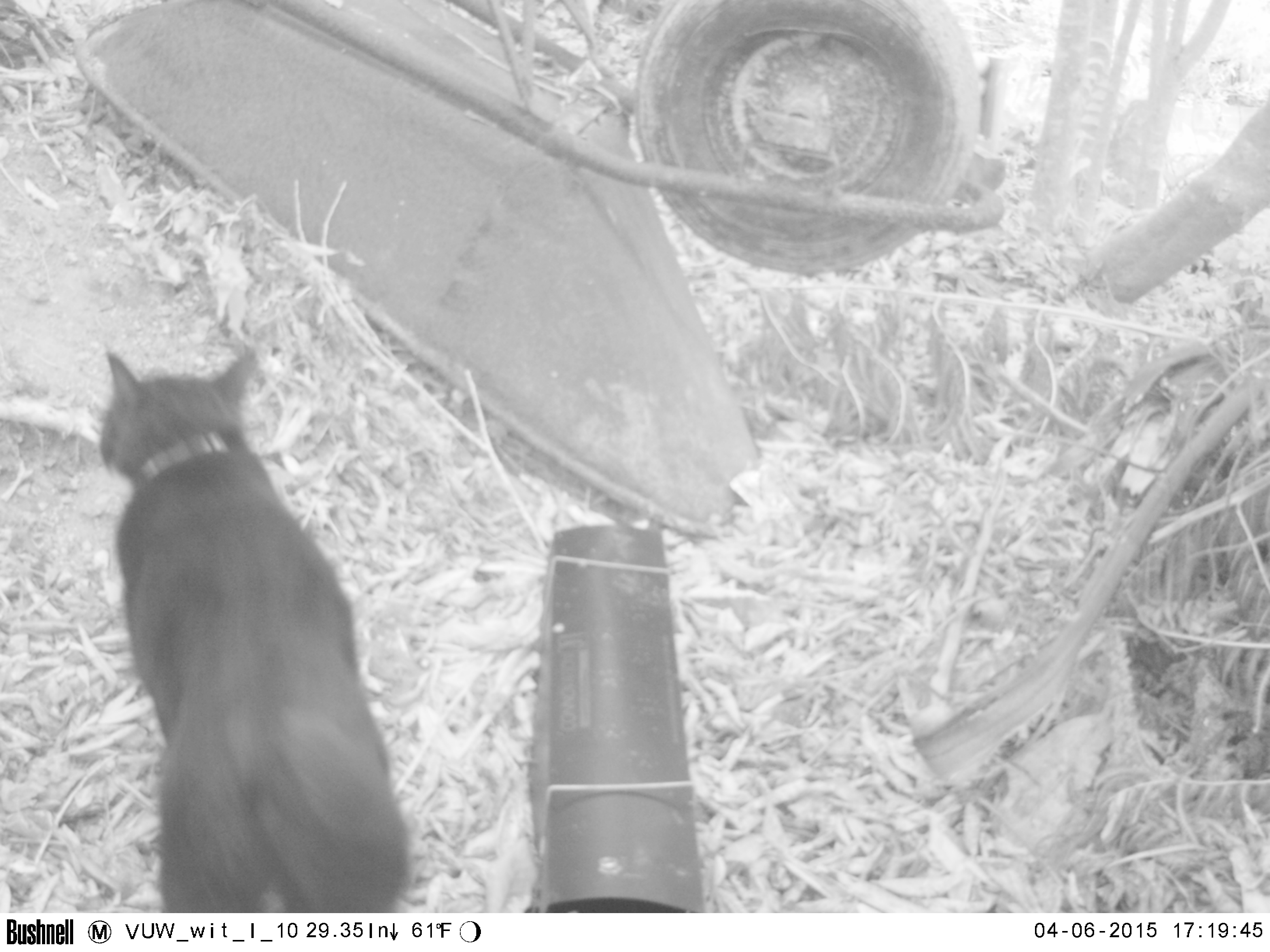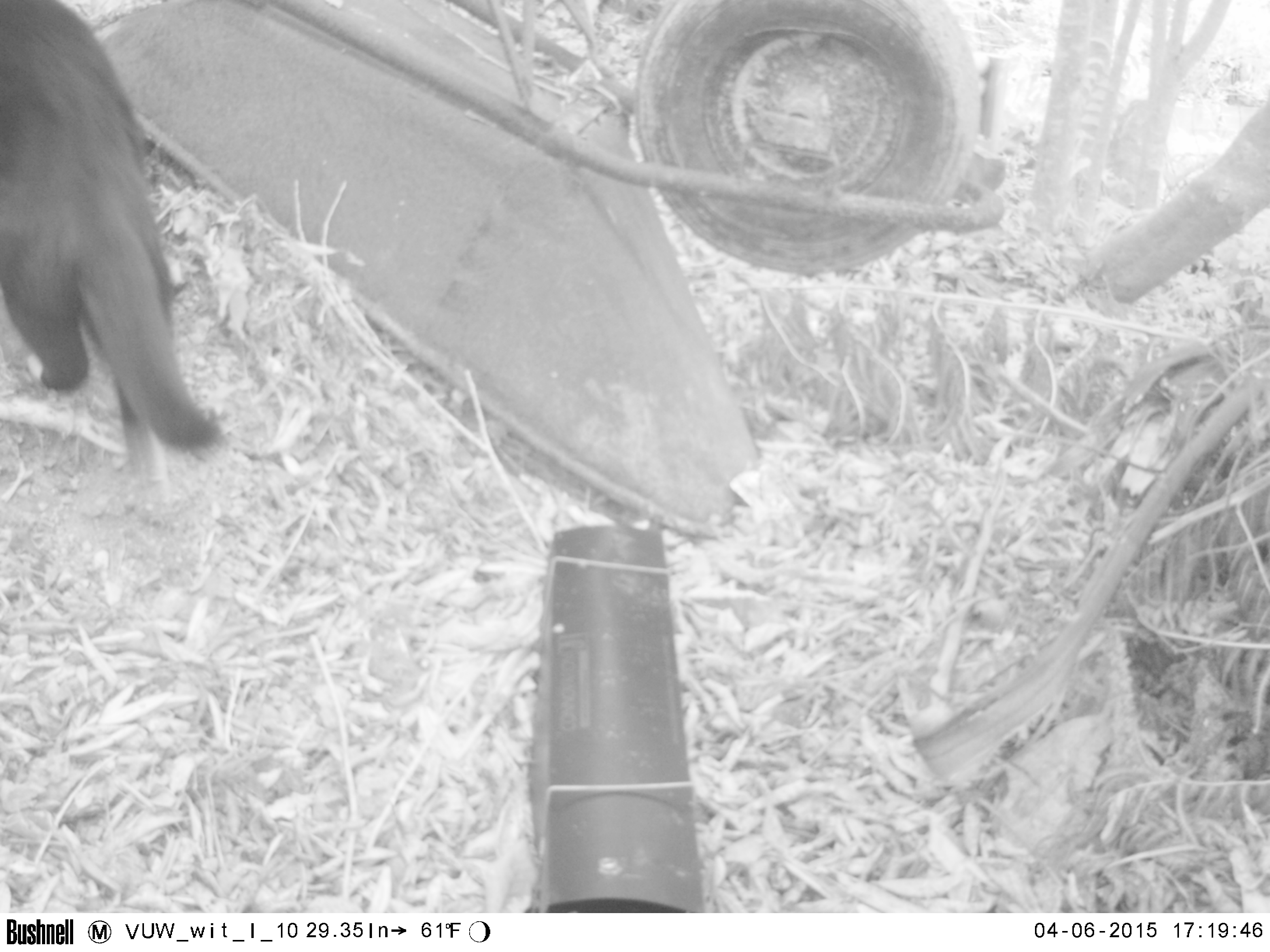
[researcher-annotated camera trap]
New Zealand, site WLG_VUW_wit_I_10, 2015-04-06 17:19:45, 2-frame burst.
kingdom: Animalia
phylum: Chordata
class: Mammalia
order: Carnivora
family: Felidae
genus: Felis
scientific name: Felis catus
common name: domestic cat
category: cat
Cat (domestic cat) (Felis catus).